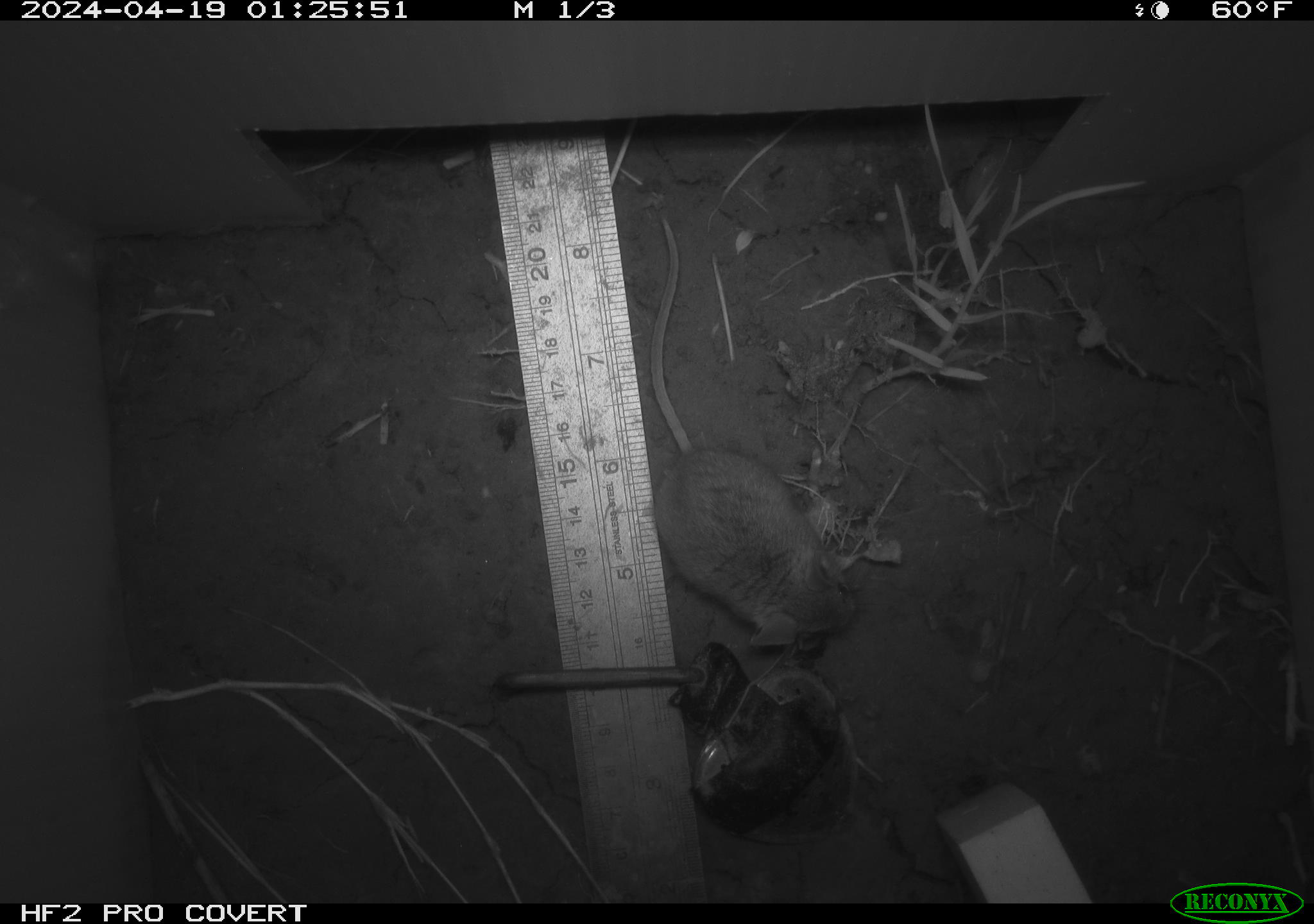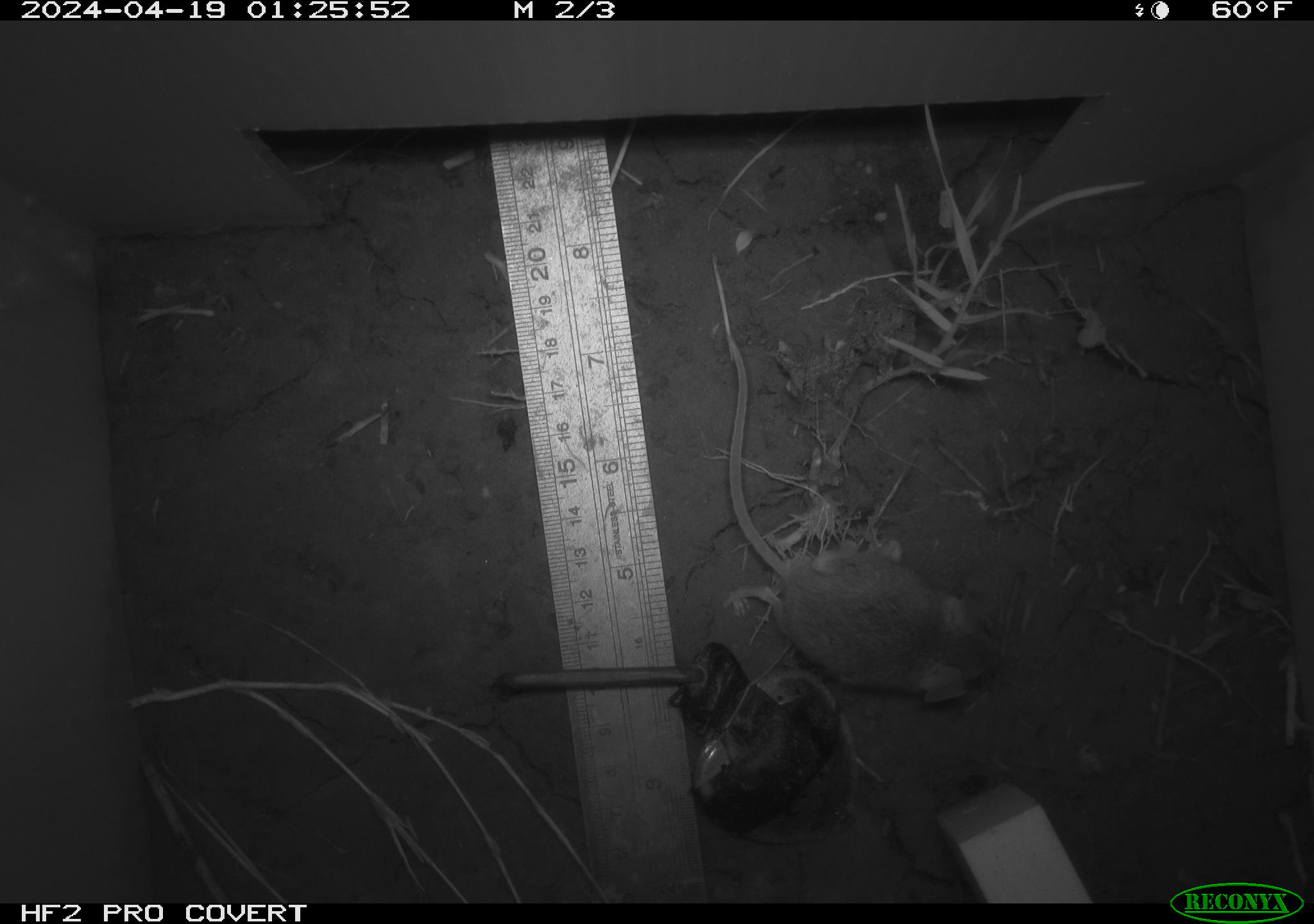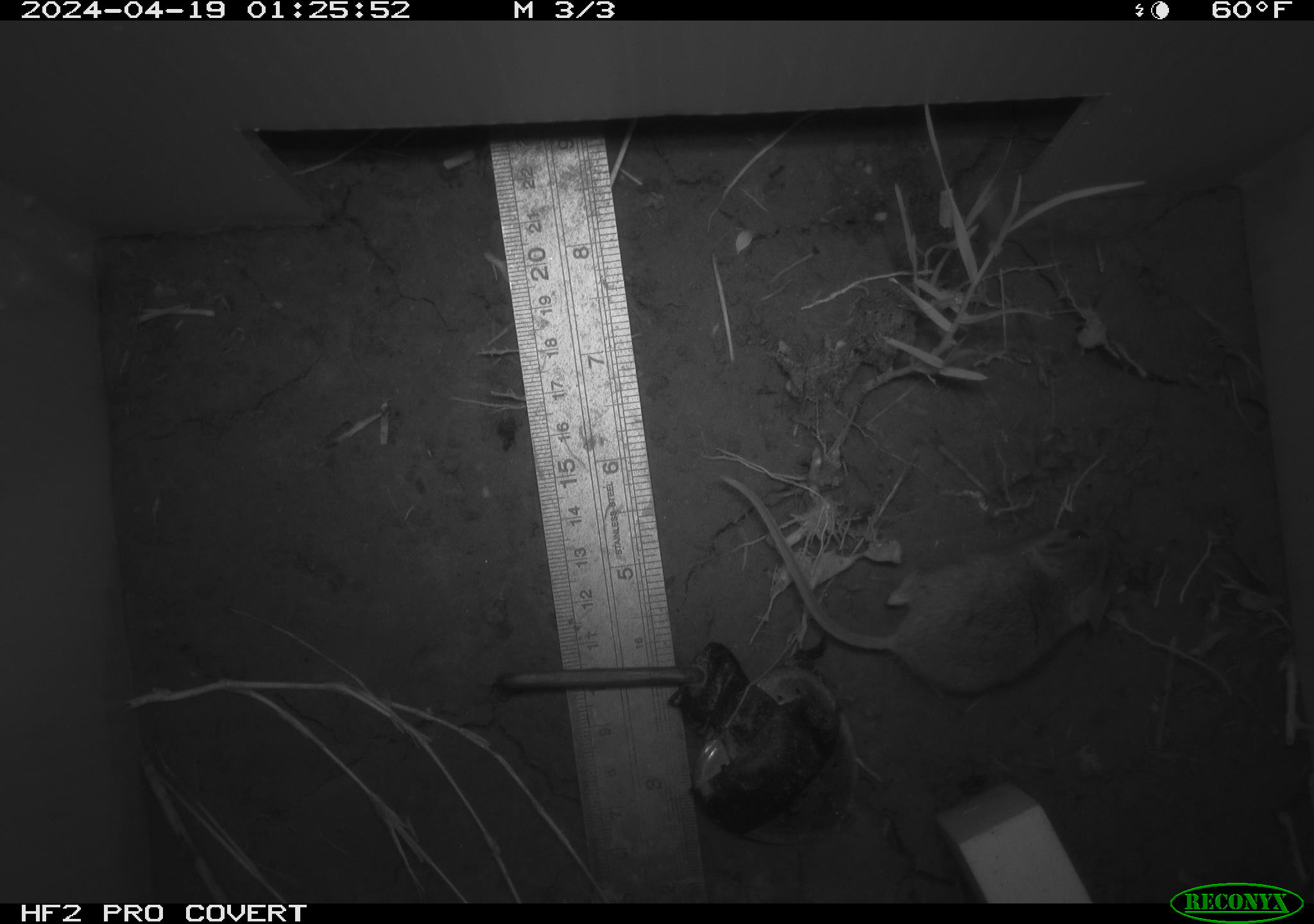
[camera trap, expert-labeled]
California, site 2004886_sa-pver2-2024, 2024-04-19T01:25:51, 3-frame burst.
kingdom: Animalia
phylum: Chordata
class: Mammalia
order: Rodentia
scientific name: Rodentia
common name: mouse species